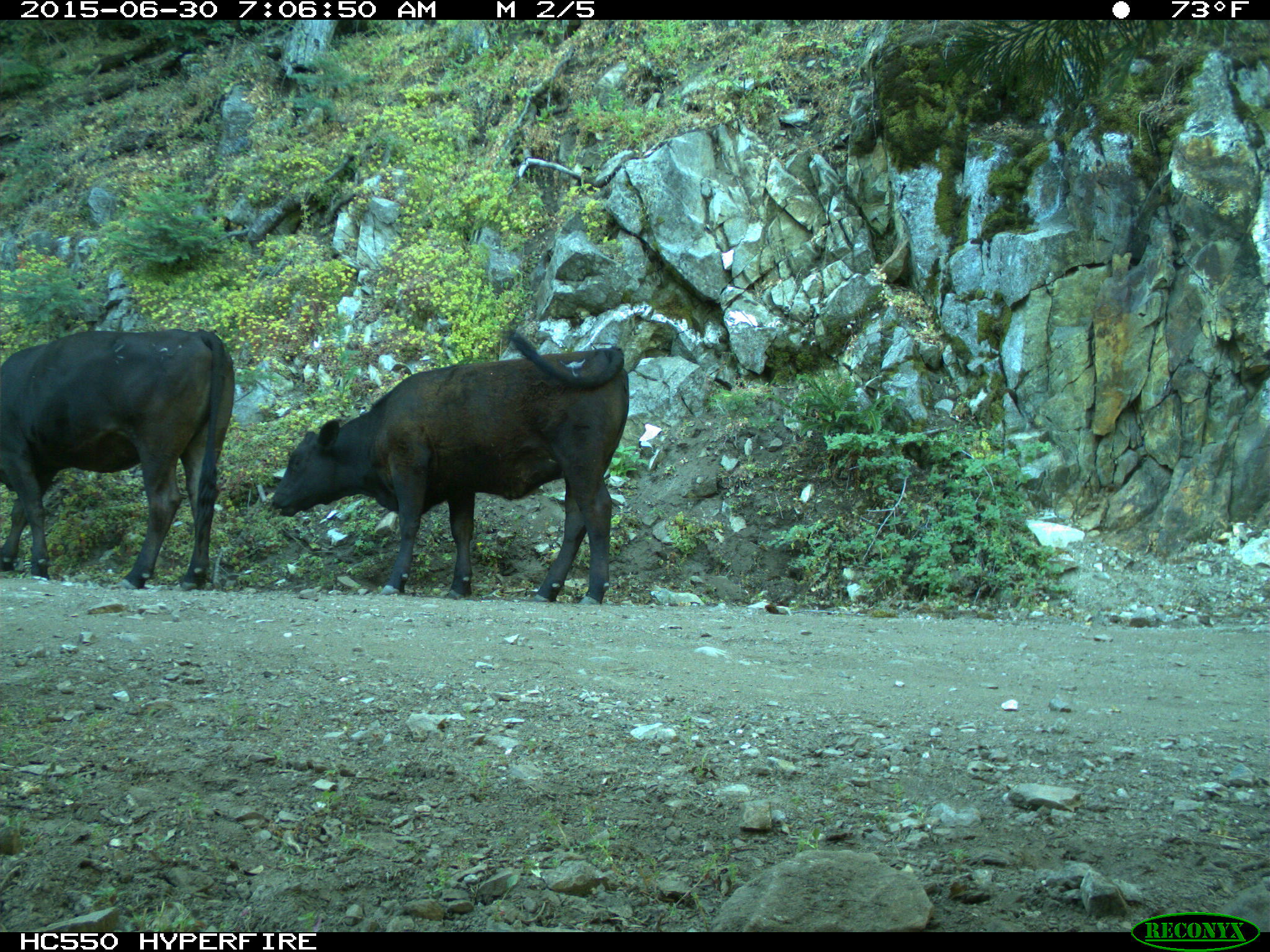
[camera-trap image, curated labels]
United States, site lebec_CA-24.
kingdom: Animalia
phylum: Chordata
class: Mammalia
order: Artiodactyla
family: Bovidae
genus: Bos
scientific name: Bos taurus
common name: domestic cow